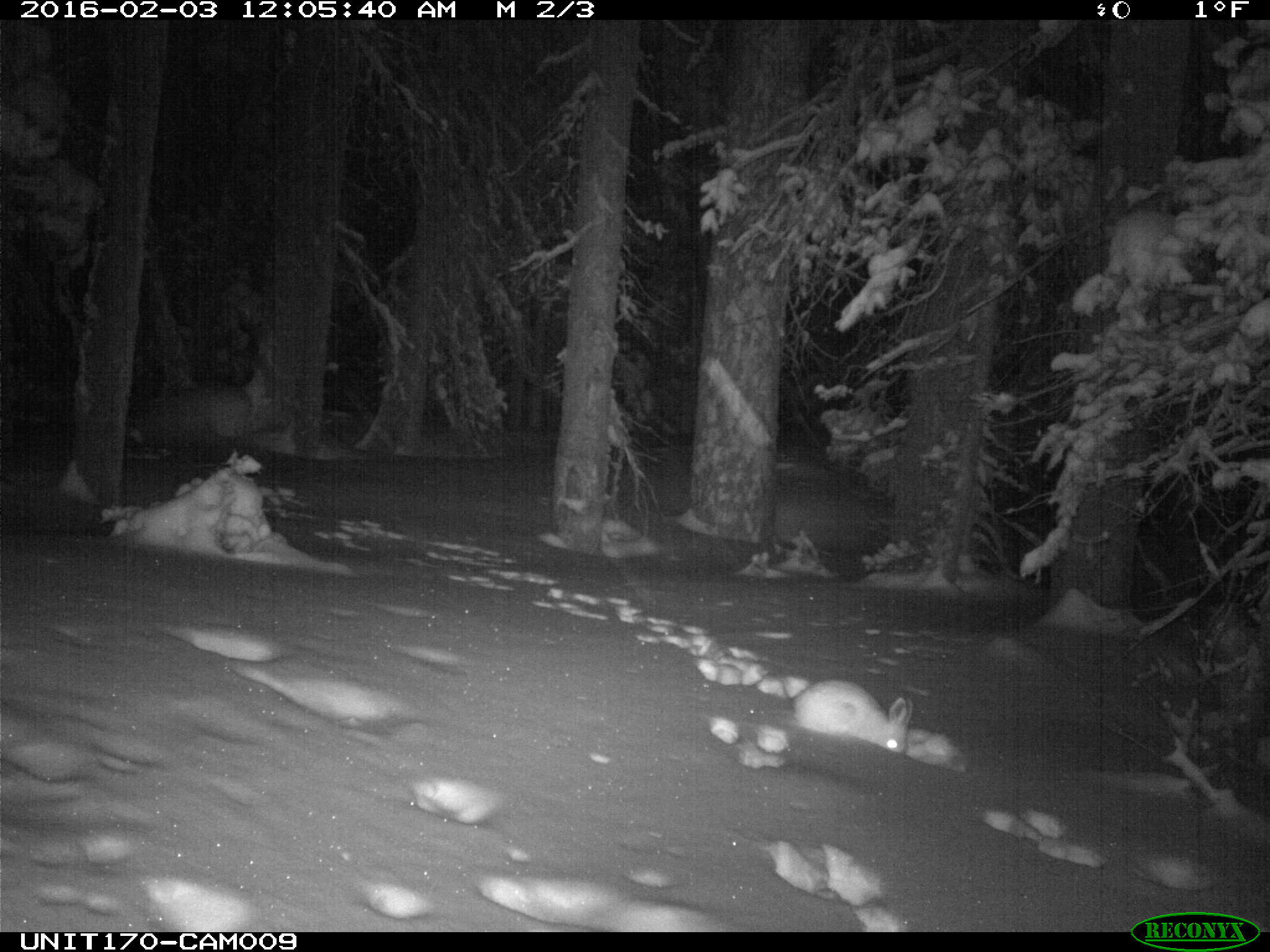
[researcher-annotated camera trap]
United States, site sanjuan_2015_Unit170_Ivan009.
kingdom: Animalia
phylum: Chordata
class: Mammalia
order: Lagomorpha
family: Leporidae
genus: Lepus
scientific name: Lepus americanus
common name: snowshoe hare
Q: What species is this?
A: Lepus americanus (snowshoe hare).